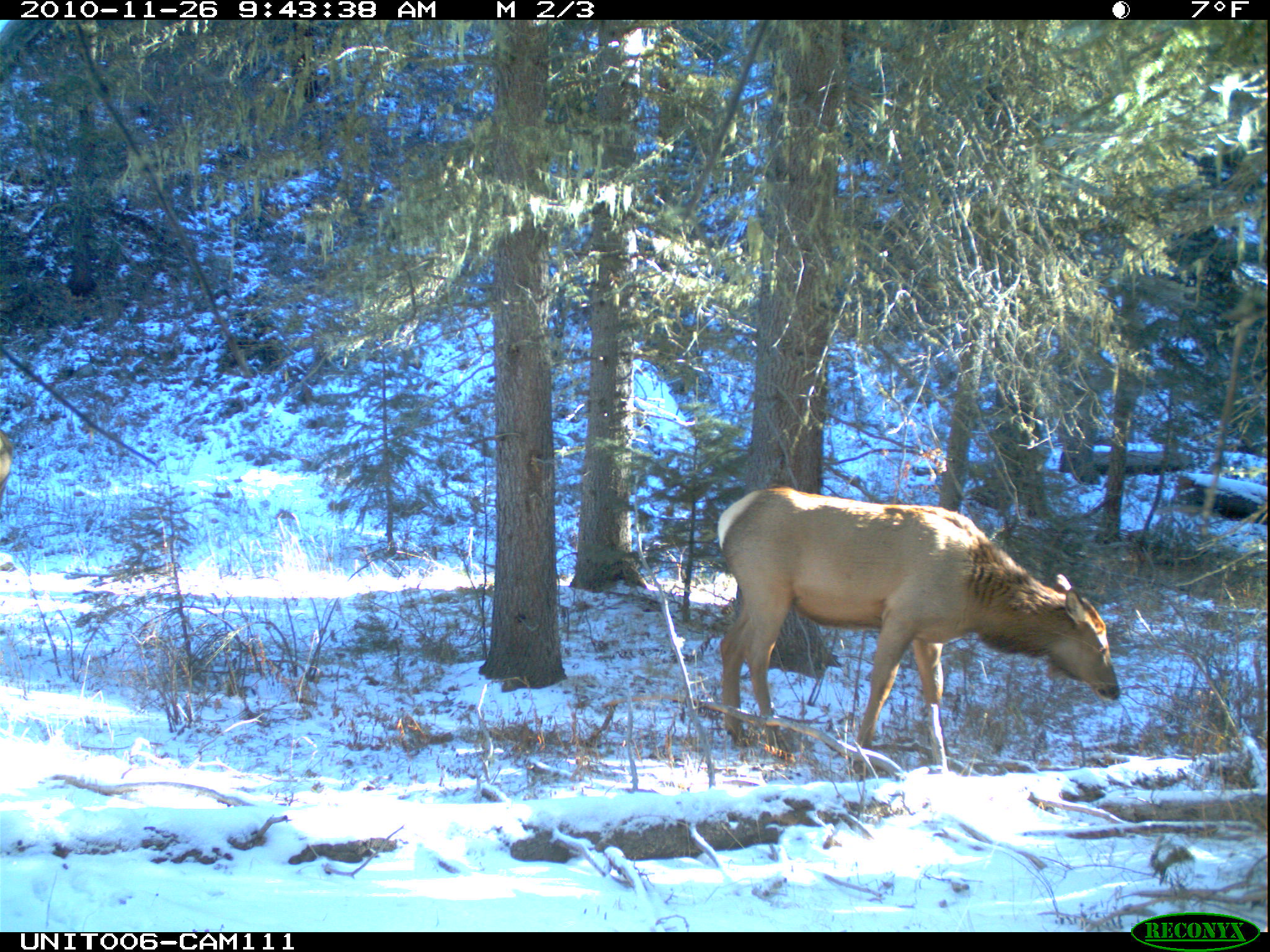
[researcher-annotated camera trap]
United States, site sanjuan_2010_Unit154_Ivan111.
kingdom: Animalia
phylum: Chordata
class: Mammalia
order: Artiodactyla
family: Cervidae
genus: Cervus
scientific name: Cervus elaphus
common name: red deer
Cervus elaphus (red deer).